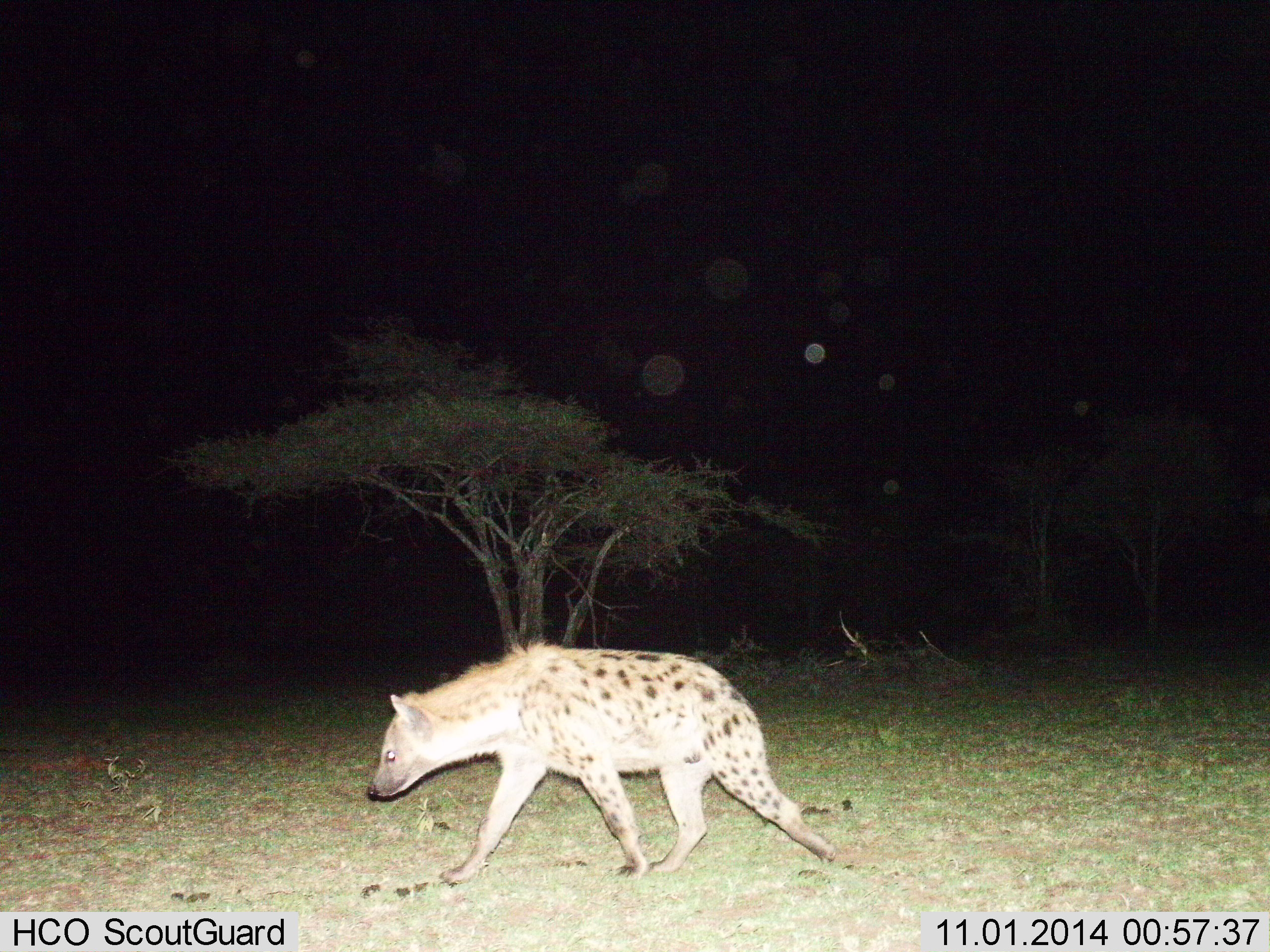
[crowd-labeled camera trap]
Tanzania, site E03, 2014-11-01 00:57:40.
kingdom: Animalia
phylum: Chordata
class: Mammalia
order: Carnivora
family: Hyaenidae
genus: Crocuta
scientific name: Crocuta crocuta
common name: spotted hyena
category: hyenaspotted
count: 1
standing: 10%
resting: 0%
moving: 90%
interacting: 0%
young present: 0%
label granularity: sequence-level